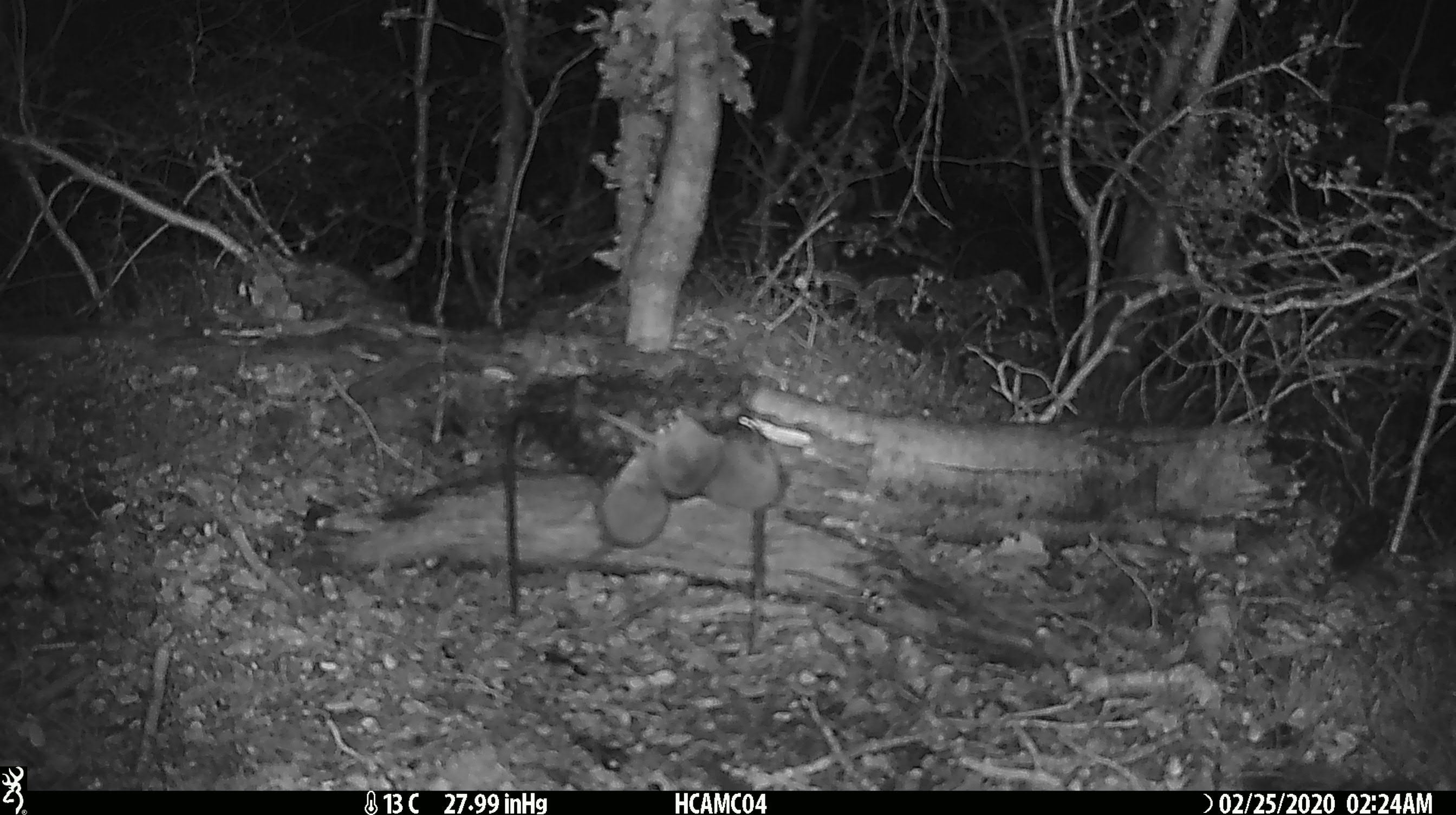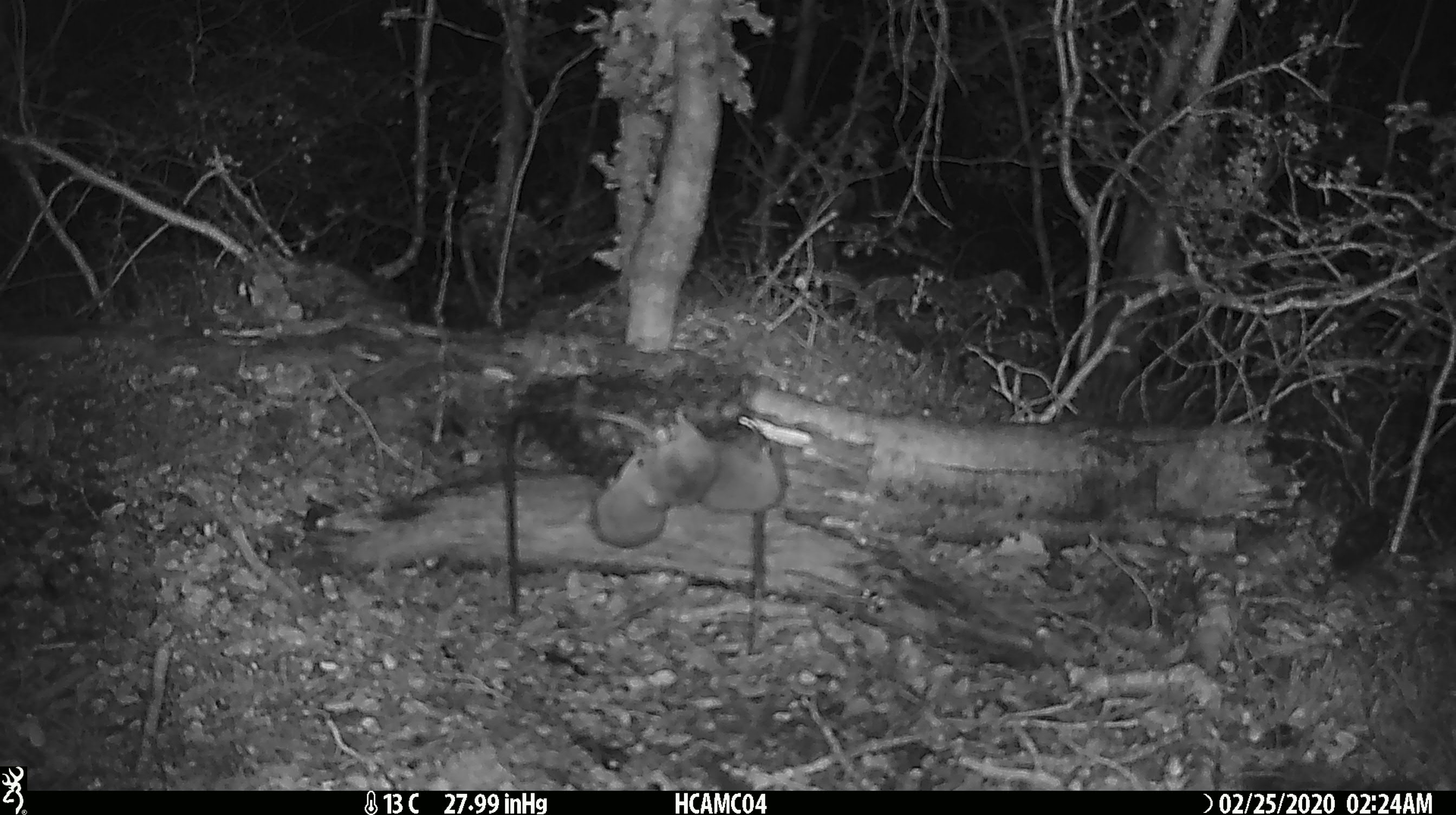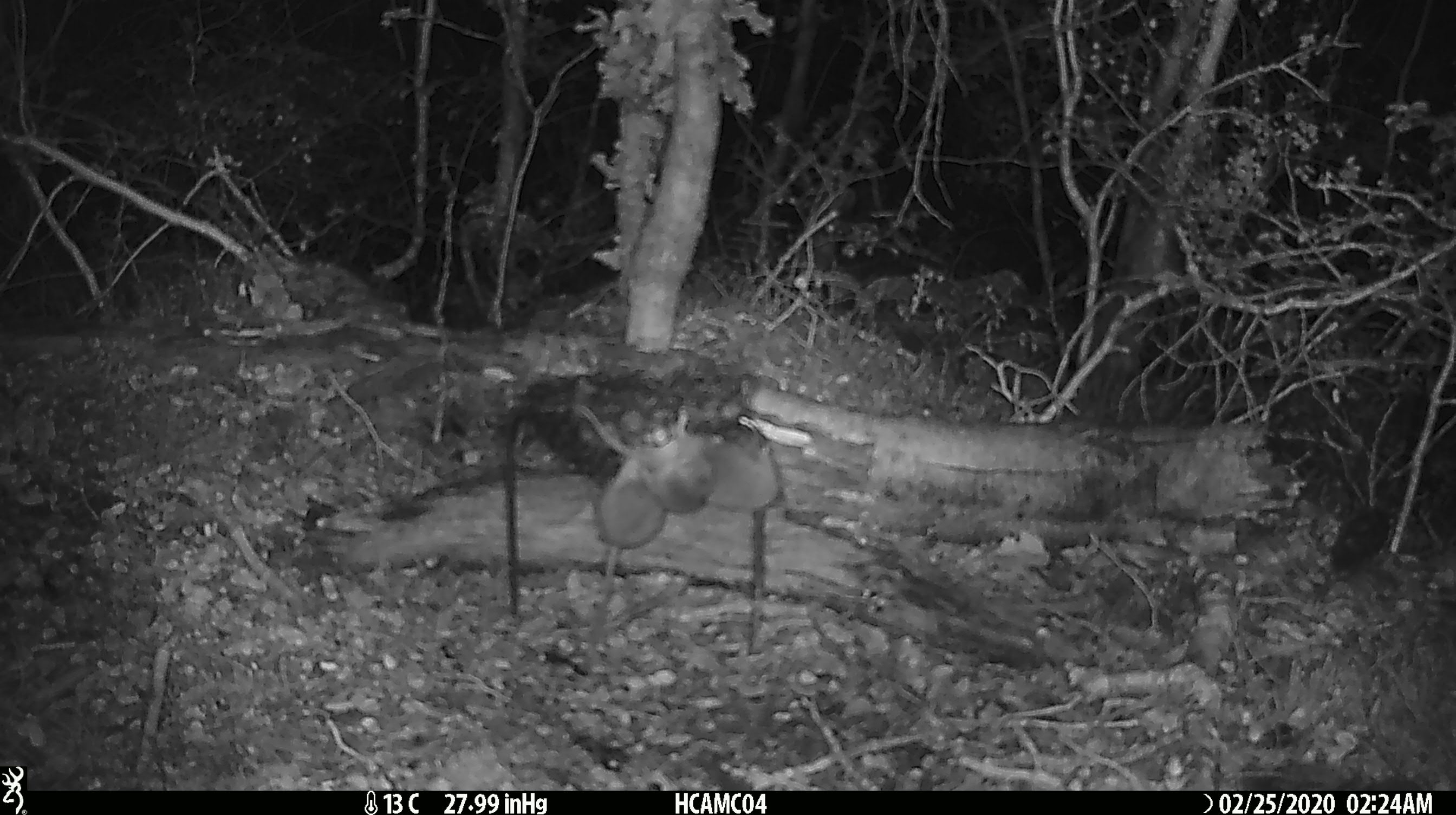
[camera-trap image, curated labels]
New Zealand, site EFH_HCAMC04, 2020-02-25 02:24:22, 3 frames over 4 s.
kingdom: Animalia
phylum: Chordata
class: Mammalia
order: Rodentia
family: Muridae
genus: Mus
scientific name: Mus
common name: mouse